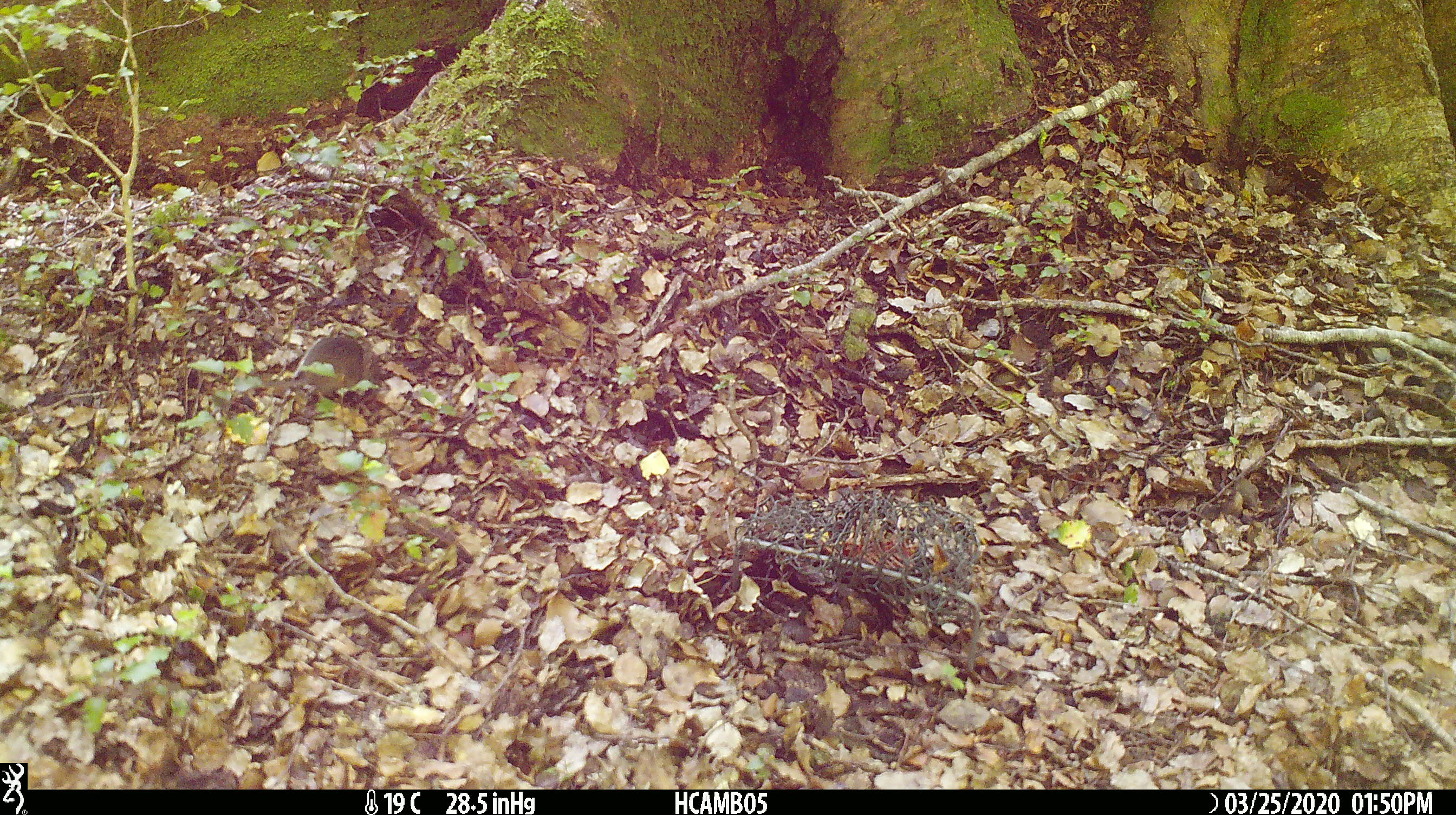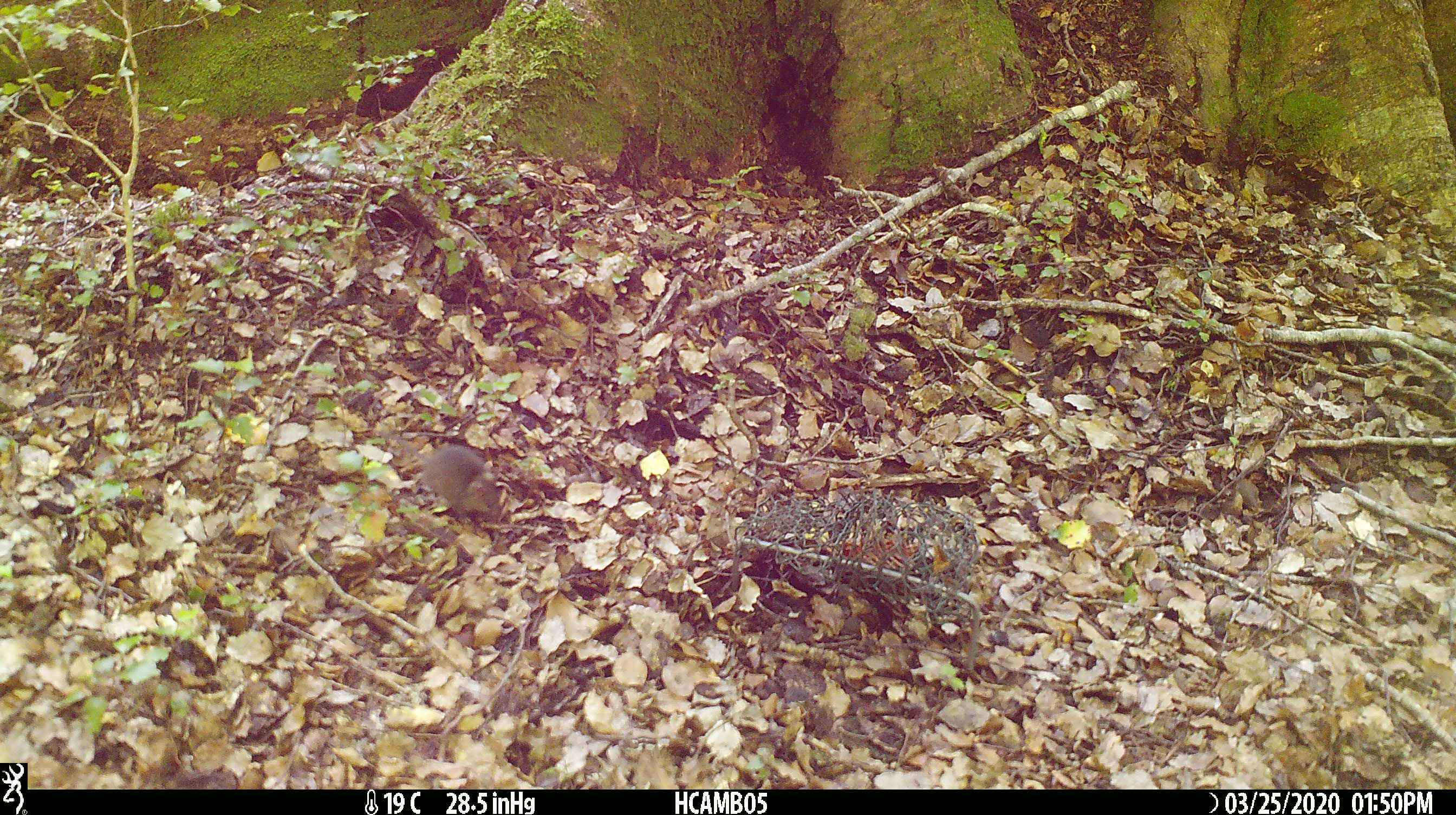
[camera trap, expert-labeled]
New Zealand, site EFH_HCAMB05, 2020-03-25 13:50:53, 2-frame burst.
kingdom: Animalia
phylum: Chordata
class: Mammalia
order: Rodentia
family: Muridae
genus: Mus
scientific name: Mus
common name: mouse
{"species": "mouse (Mus)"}